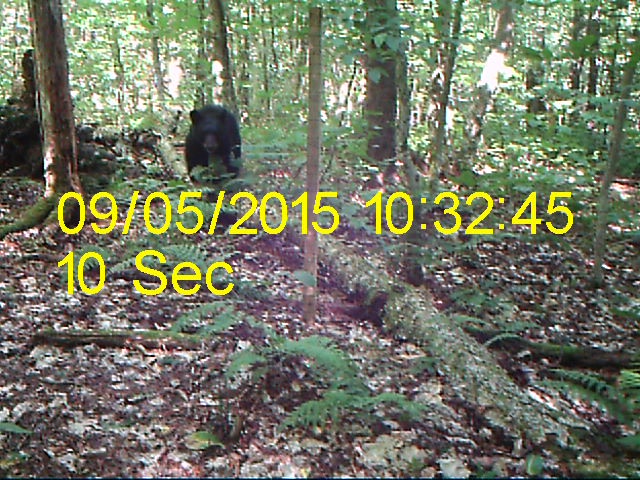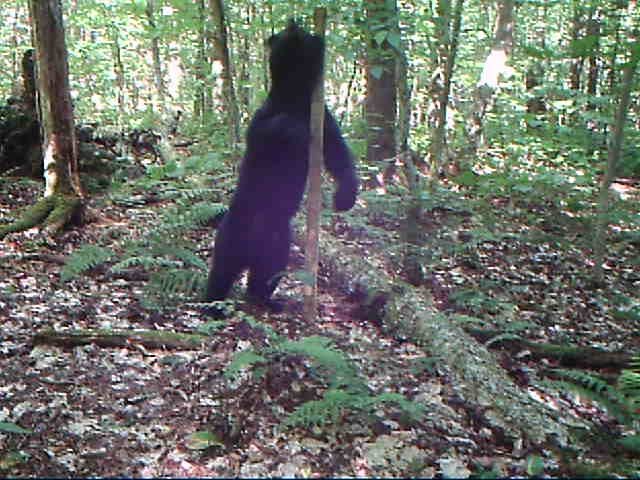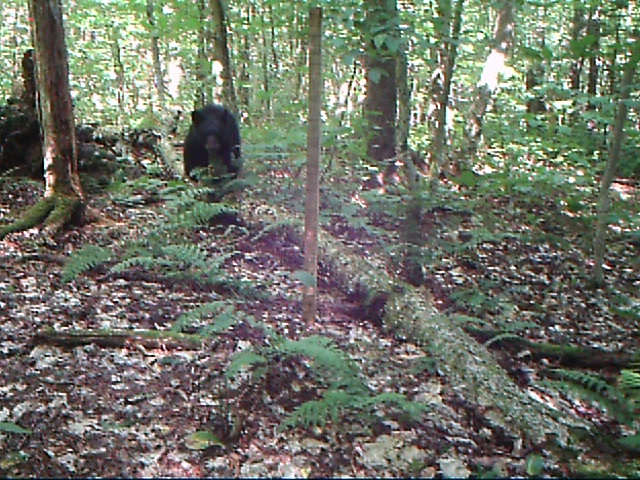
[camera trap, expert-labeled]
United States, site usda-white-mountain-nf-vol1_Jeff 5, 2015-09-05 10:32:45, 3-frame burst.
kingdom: Animalia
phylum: Chordata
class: Mammalia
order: Carnivora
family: Ursidae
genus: Ursus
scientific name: Ursus americanus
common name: black bear